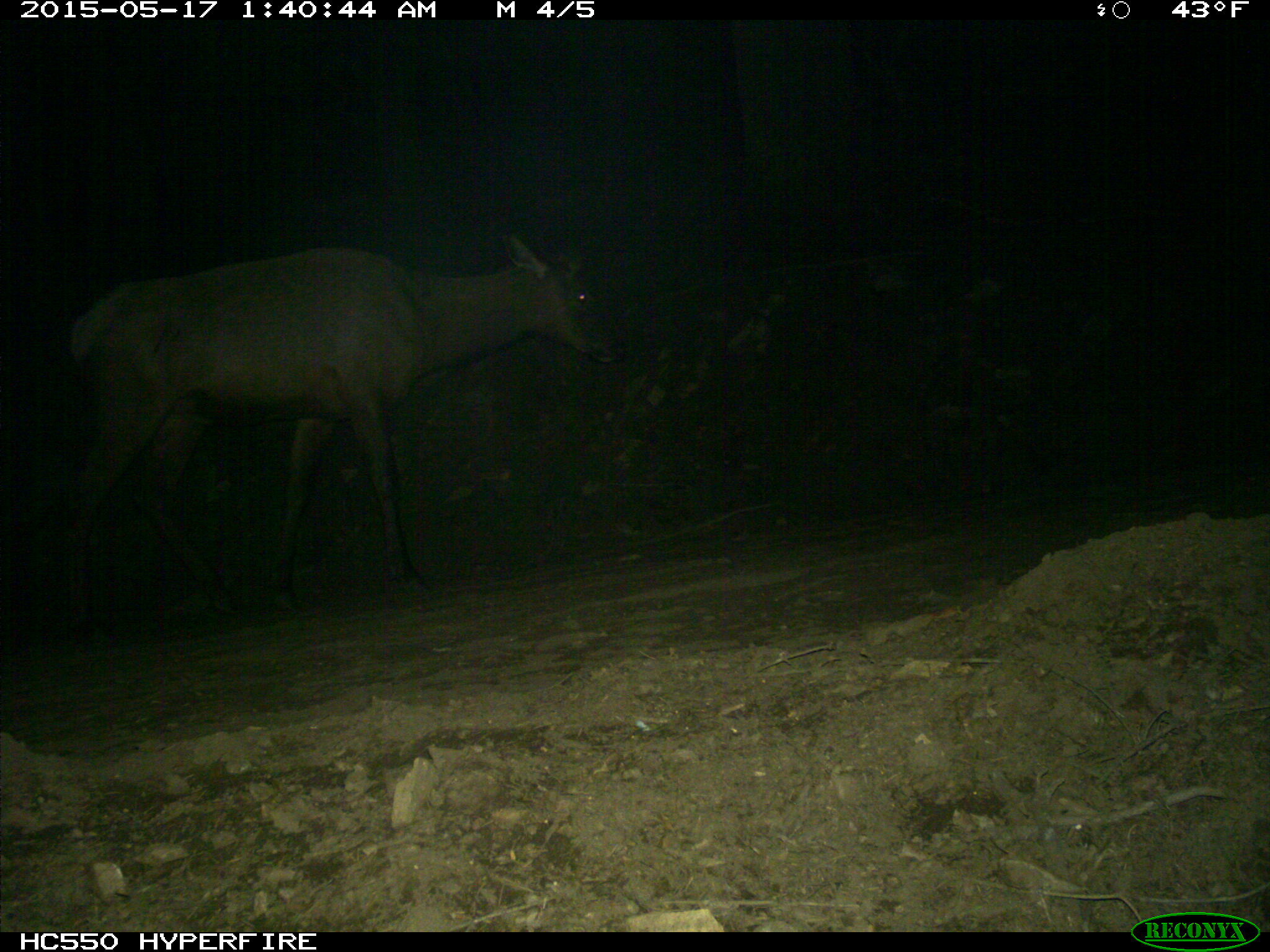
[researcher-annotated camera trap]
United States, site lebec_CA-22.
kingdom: Animalia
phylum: Chordata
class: Mammalia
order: Artiodactyla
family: Cervidae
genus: Cervus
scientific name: Cervus canadensis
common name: elk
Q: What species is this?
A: Cervus canadensis (elk).